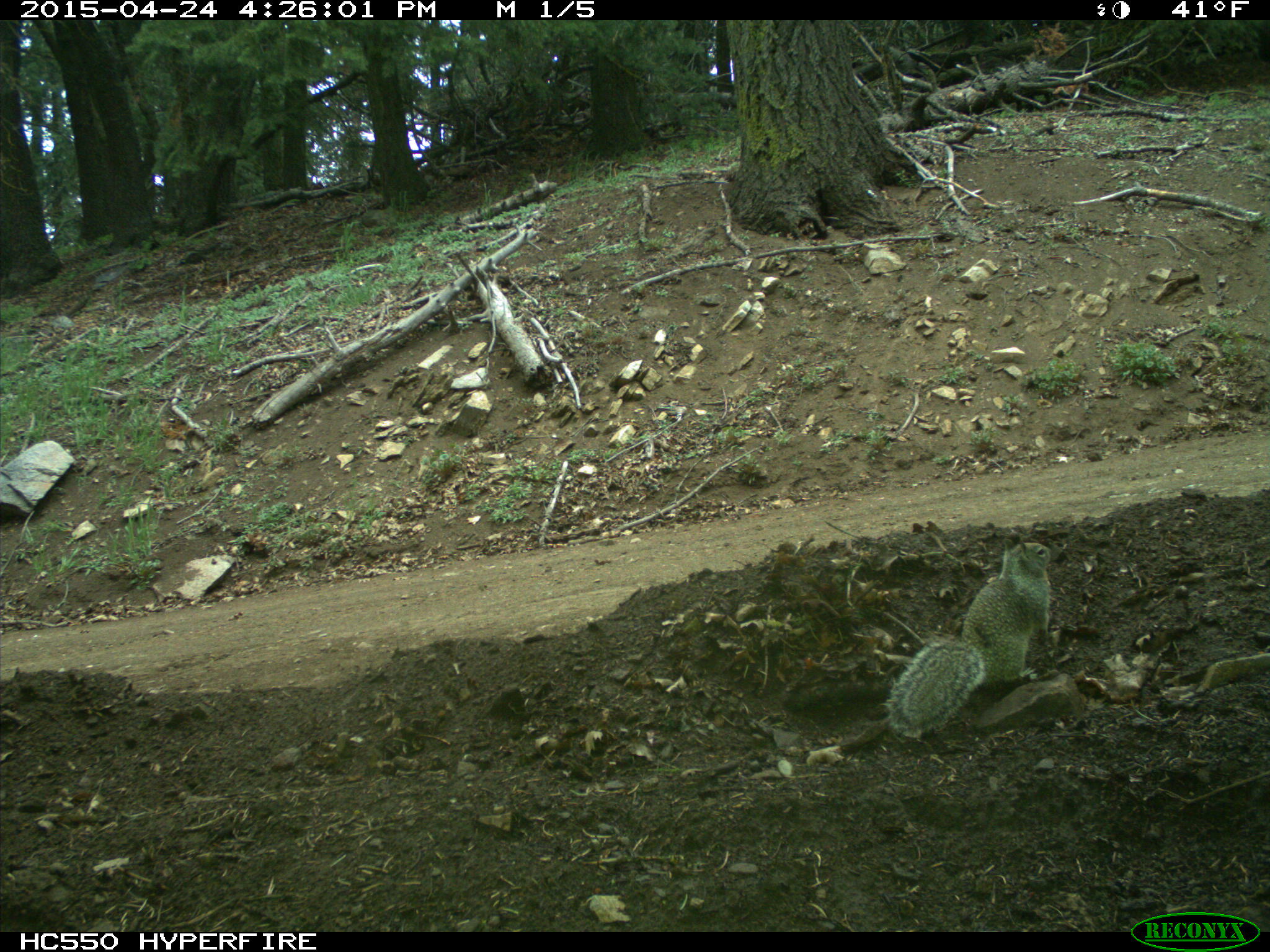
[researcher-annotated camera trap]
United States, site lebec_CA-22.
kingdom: Animalia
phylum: Chordata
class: Mammalia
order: Rodentia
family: Sciuridae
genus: Otospermophilus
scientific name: Otospermophilus beecheyi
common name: california ground squirrel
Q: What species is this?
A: Otospermophilus beecheyi (california ground squirrel).